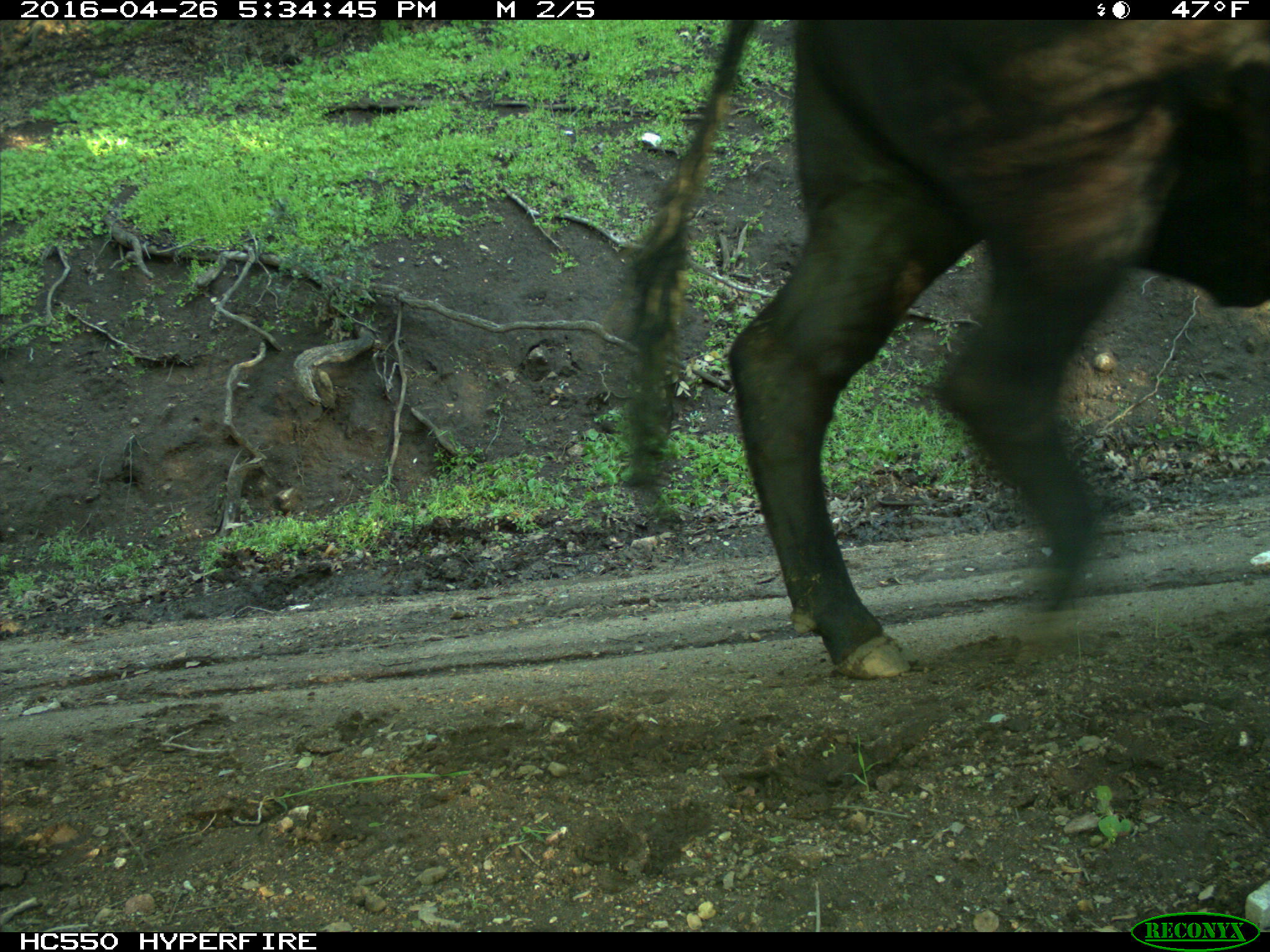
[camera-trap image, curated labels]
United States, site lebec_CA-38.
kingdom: Animalia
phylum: Chordata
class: Mammalia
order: Artiodactyla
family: Bovidae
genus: Bos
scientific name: Bos taurus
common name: domestic cow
Bos taurus (domestic cow).